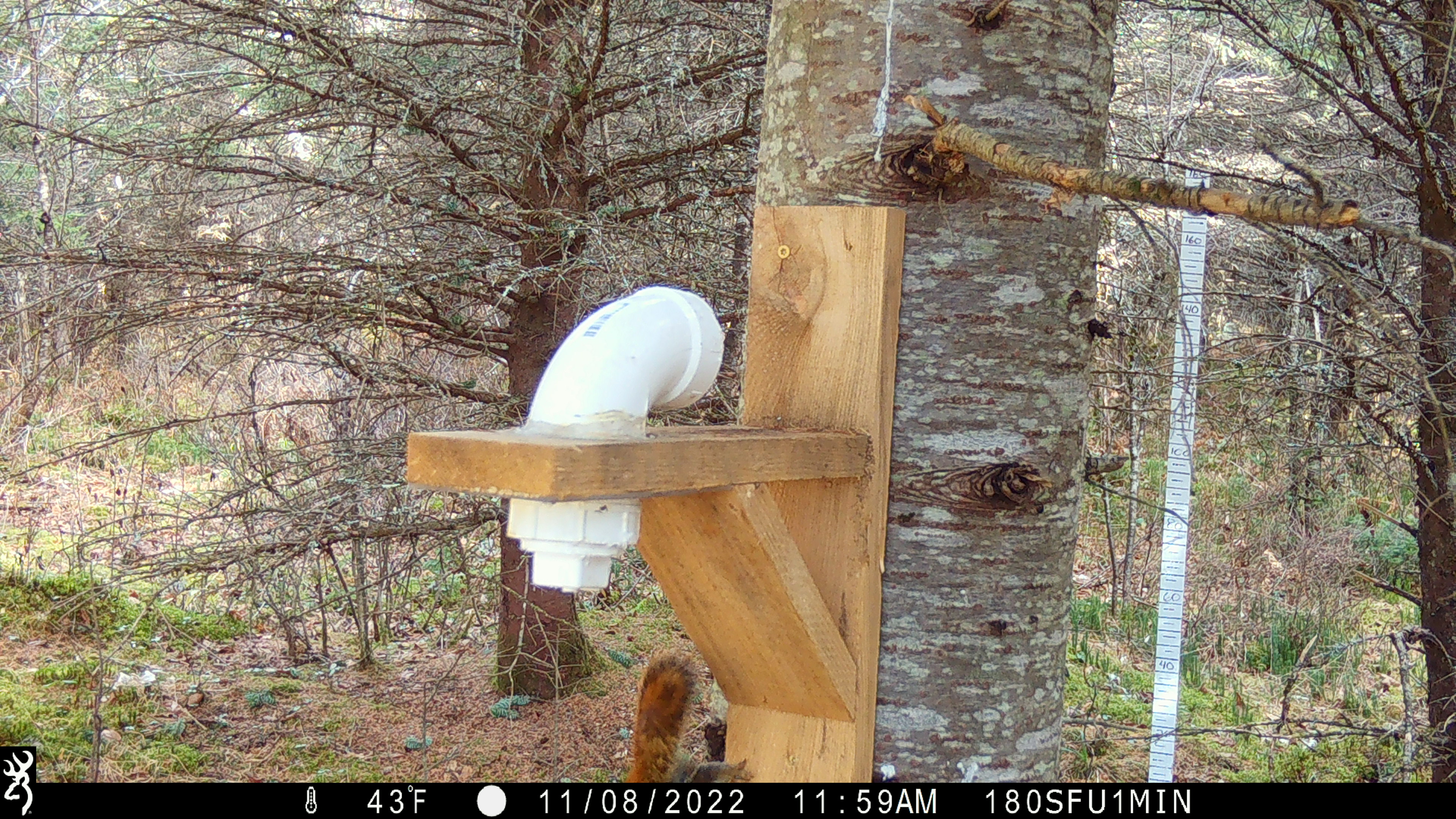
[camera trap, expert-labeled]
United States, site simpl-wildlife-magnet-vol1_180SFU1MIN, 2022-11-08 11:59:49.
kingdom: Animalia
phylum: Chordata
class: Mammalia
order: Rodentia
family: Sciuridae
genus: Tamiasciurus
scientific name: Tamiasciurus hudsonicus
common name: red squirrel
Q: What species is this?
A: Red squirrel (Tamiasciurus hudsonicus).